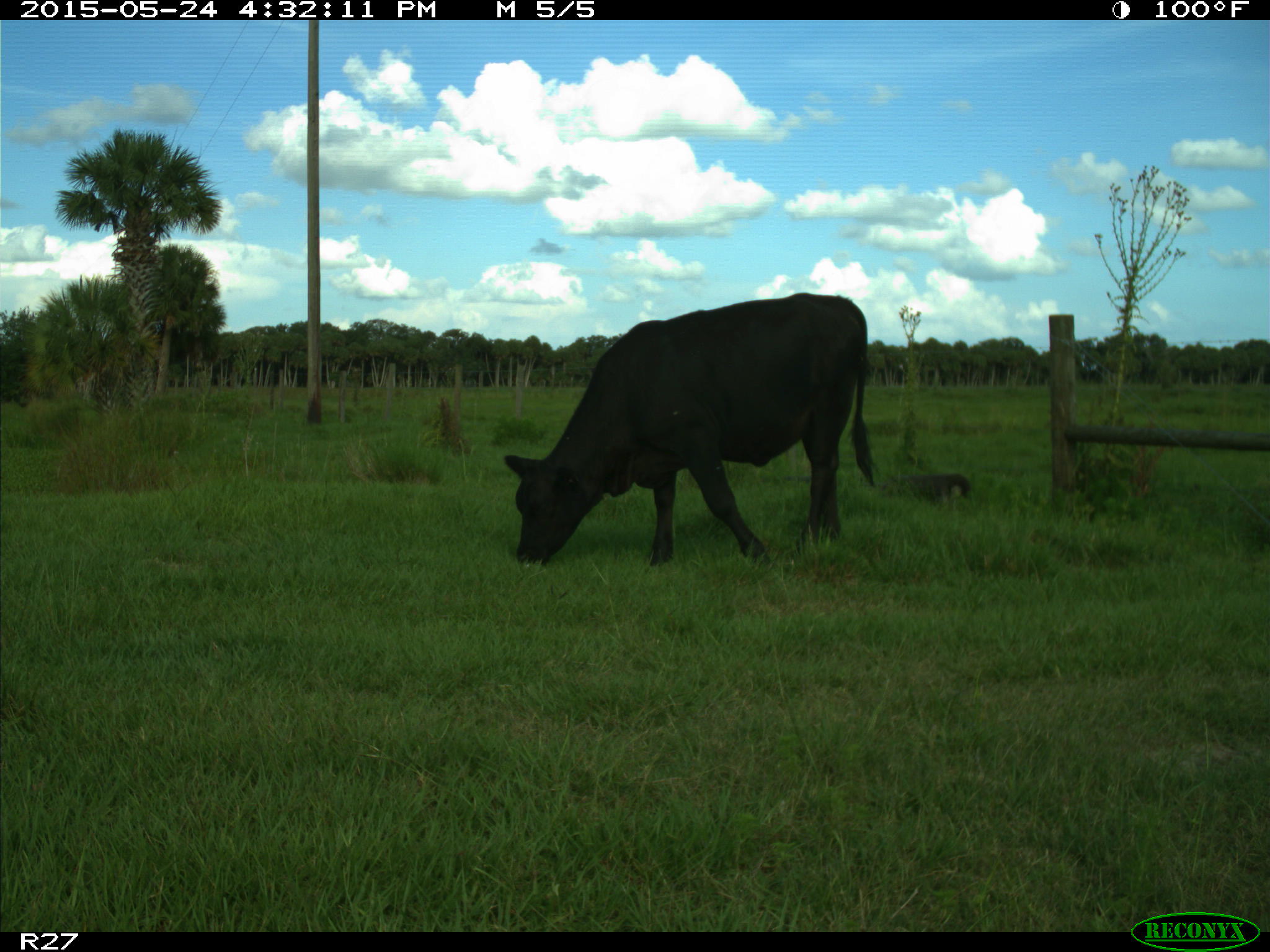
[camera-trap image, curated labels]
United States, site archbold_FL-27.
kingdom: Animalia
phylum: Chordata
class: Mammalia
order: Artiodactyla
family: Bovidae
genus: Bos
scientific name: Bos taurus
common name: domestic cow